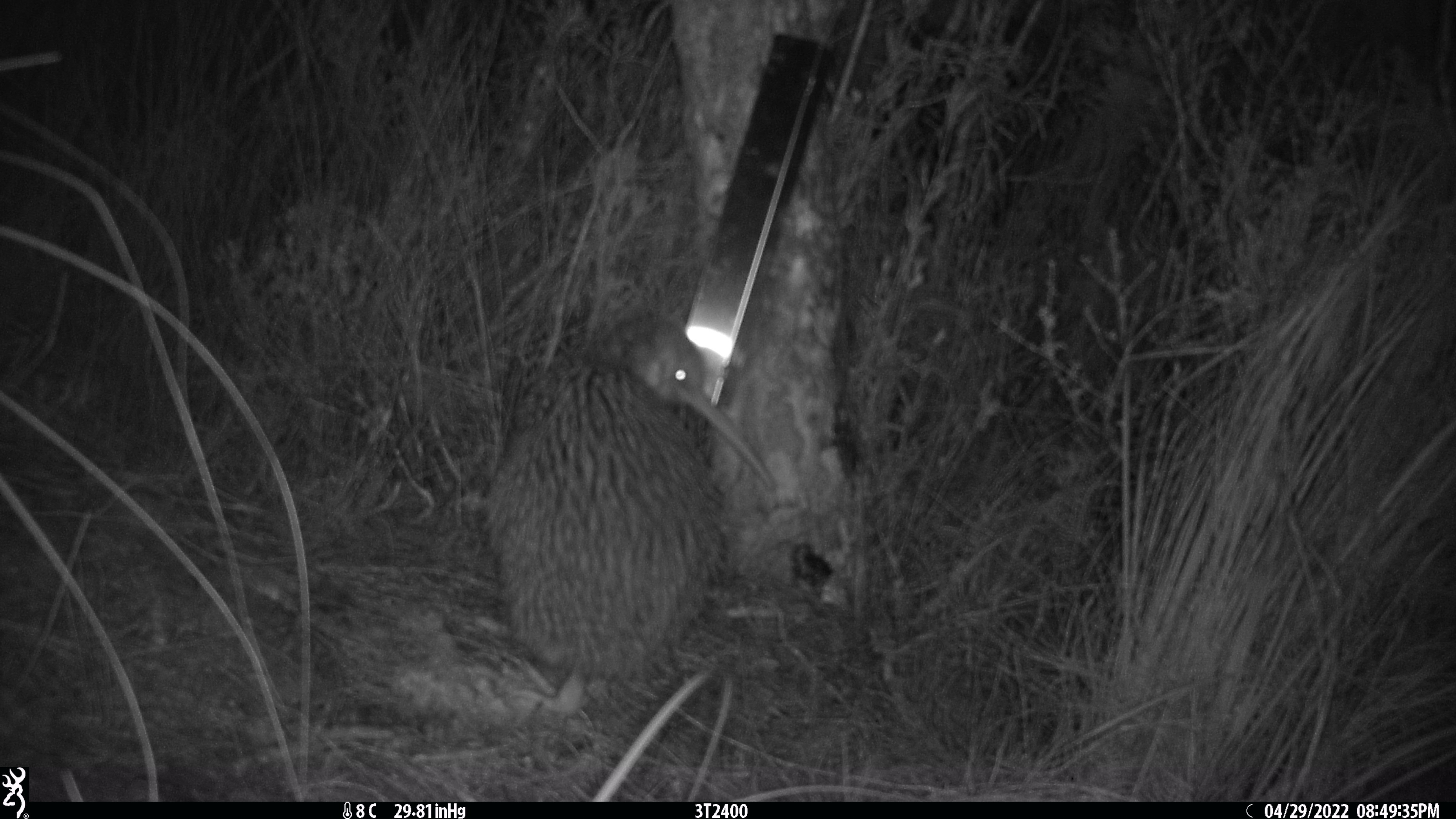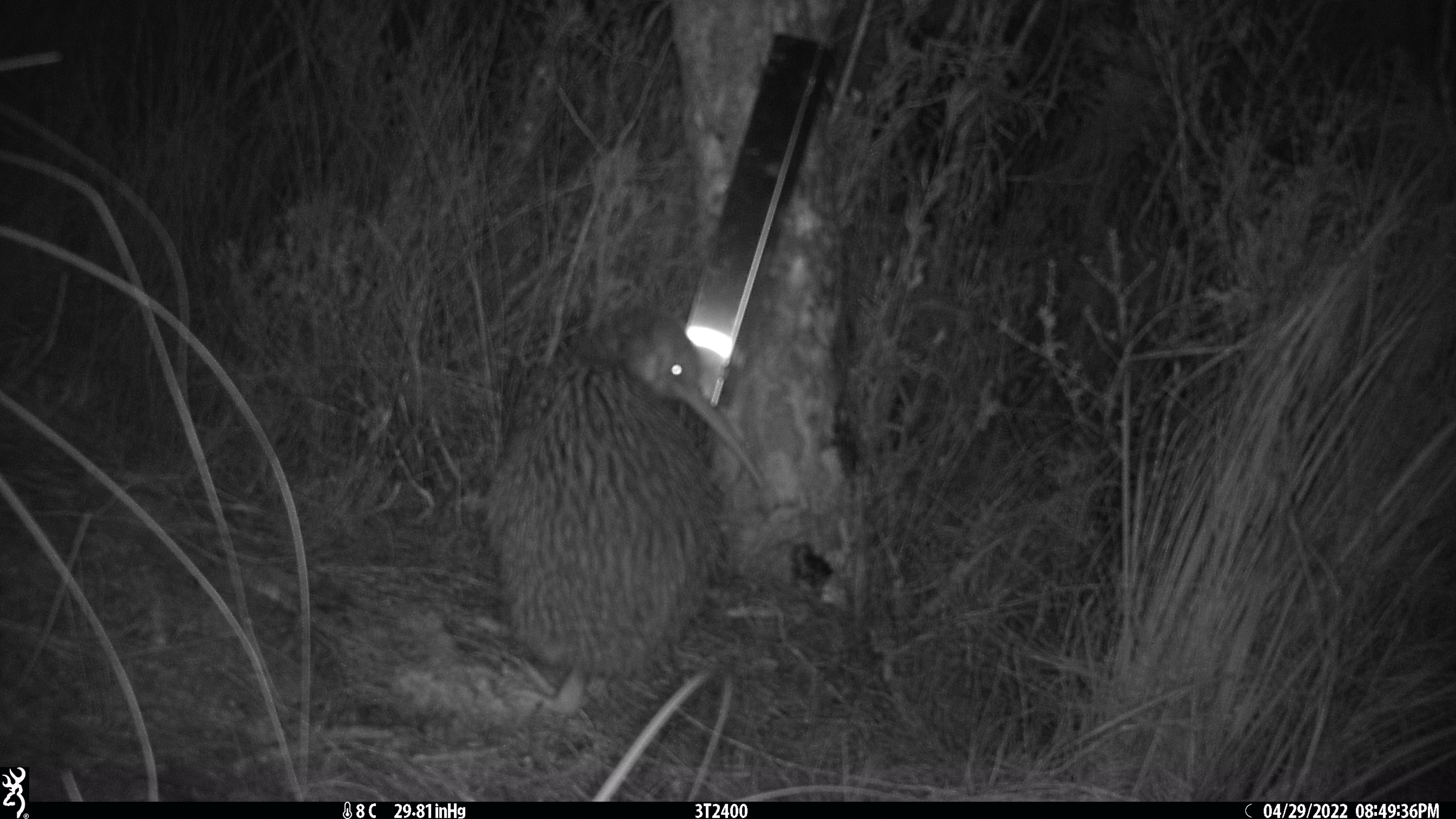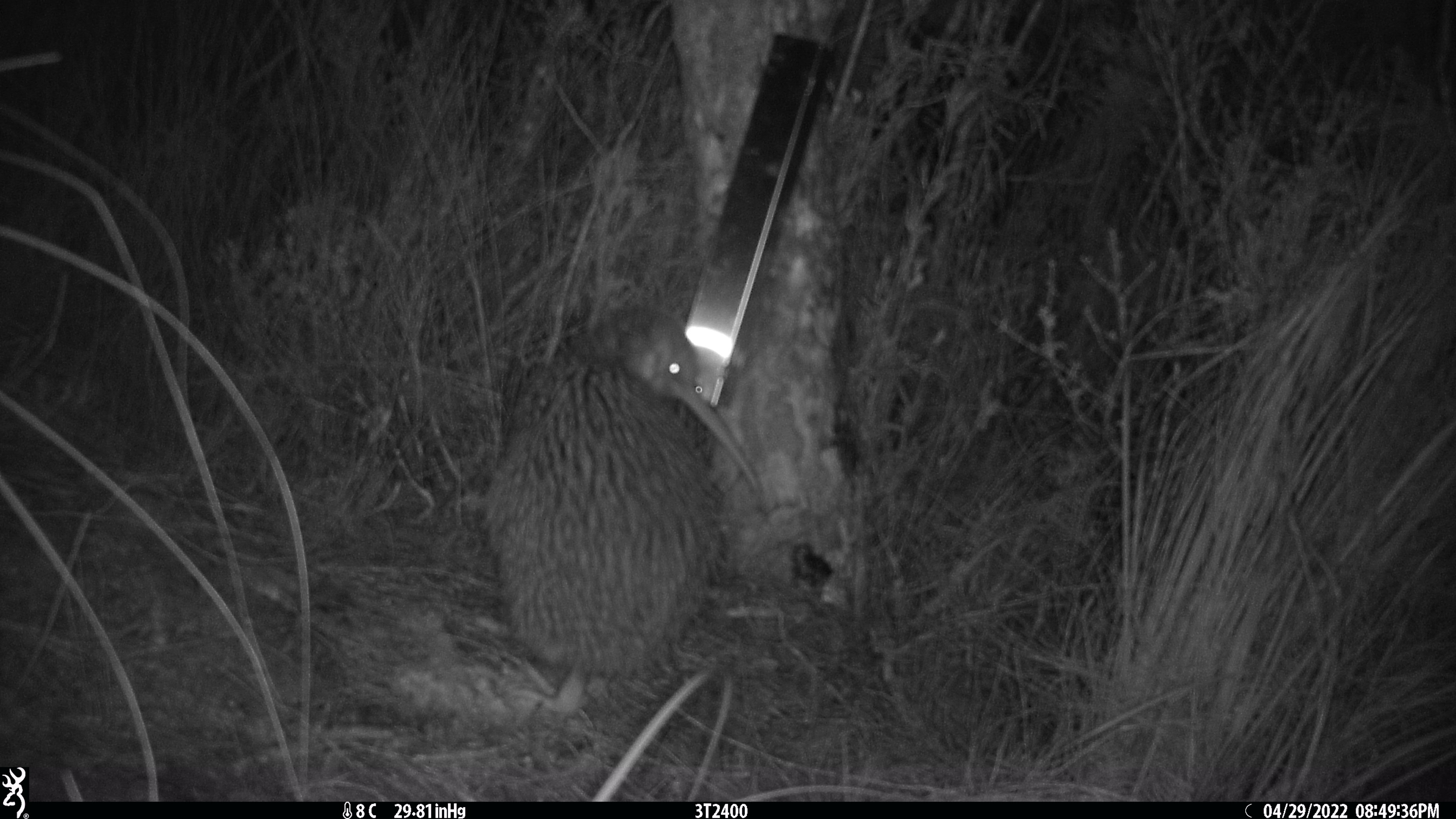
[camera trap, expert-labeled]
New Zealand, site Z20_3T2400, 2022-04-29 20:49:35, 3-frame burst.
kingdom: Animalia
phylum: Chordata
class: Aves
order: Apterygiformes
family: Apterygidae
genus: Apteryx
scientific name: Apteryx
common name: kiwi